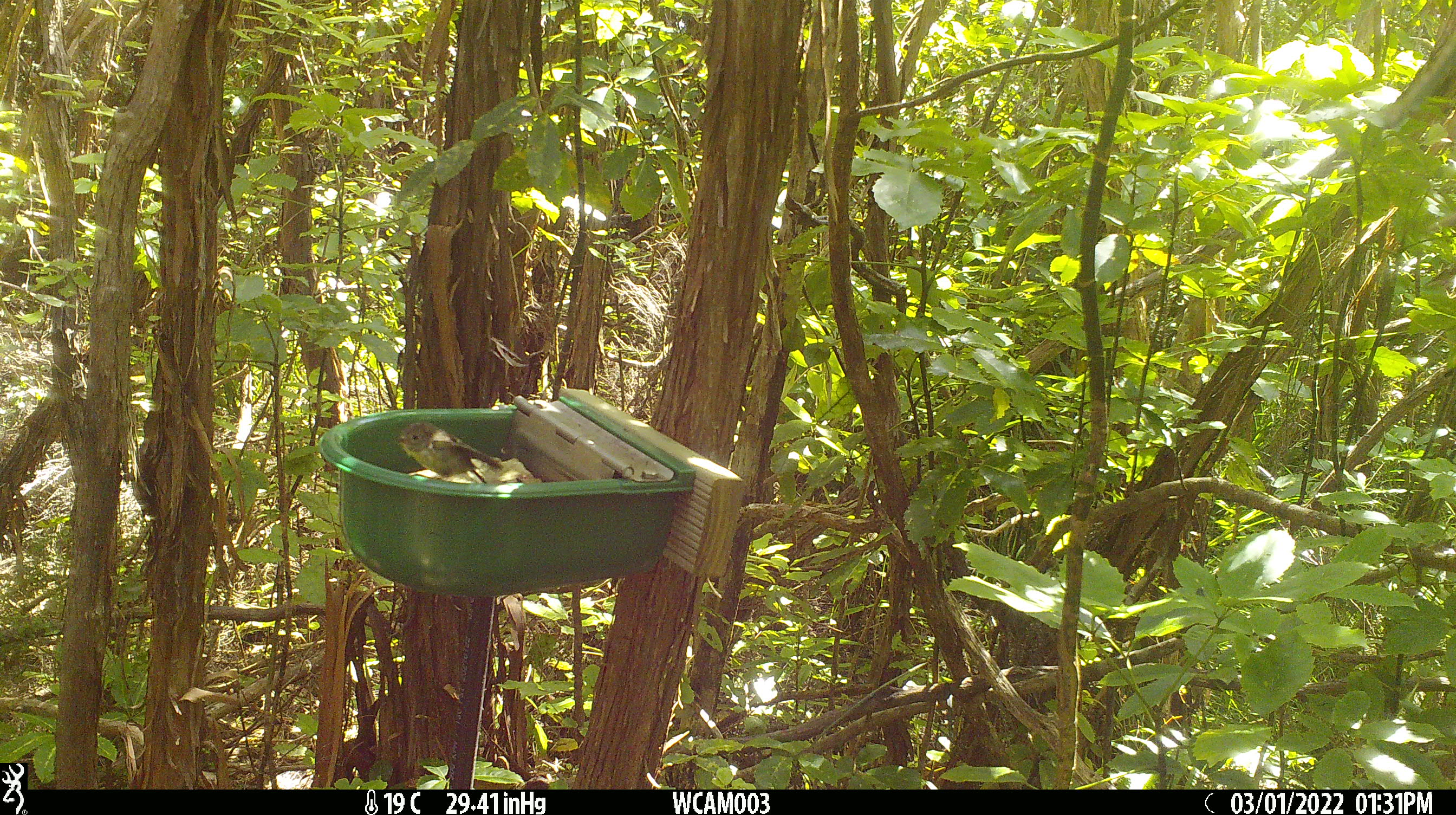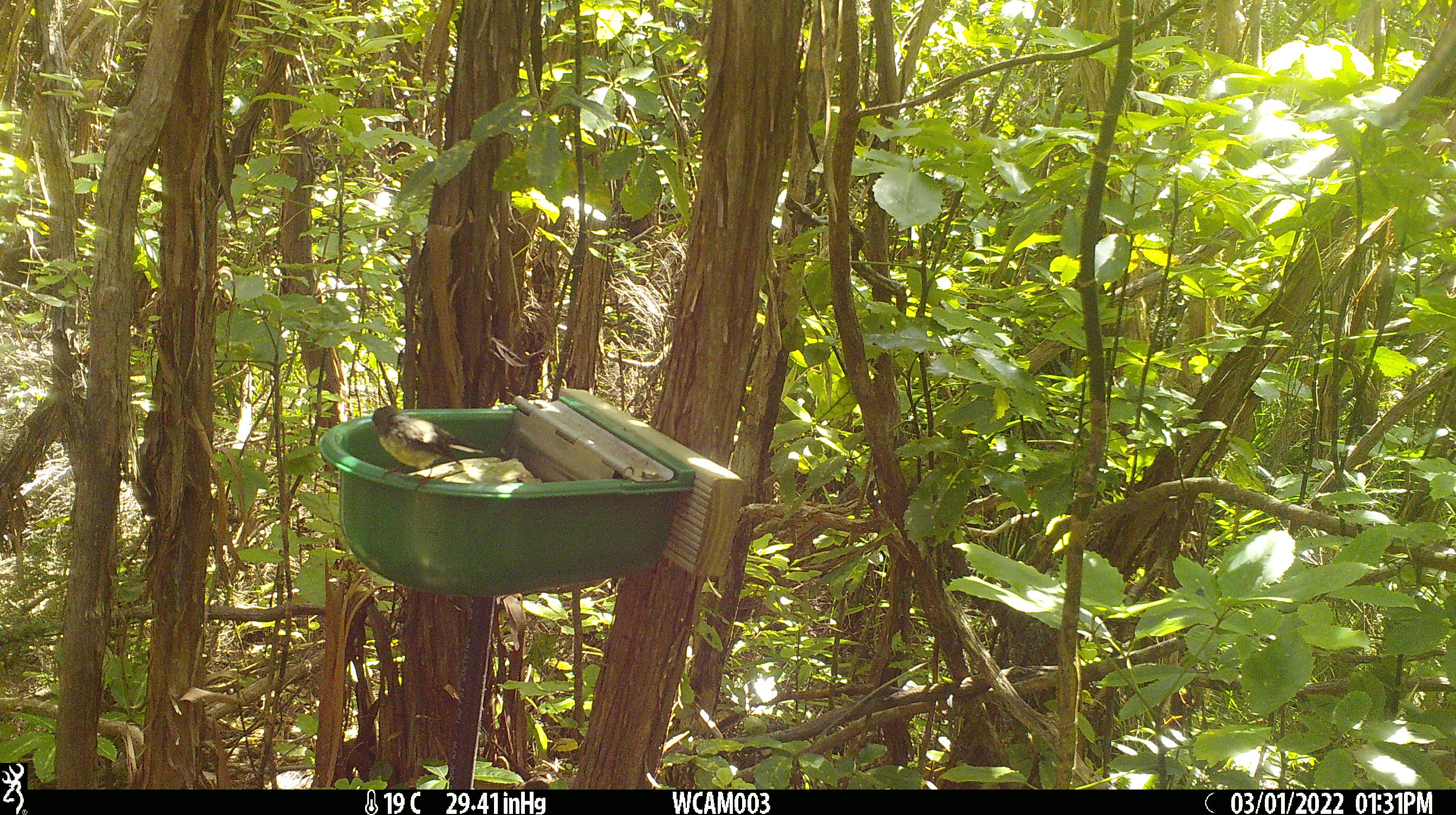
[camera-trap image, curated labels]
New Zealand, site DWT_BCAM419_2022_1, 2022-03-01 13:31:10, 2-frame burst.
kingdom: Animalia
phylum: Chordata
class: Aves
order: Passeriformes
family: Petroicidae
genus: Petroica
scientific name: Petroica macrocephala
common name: tomtit